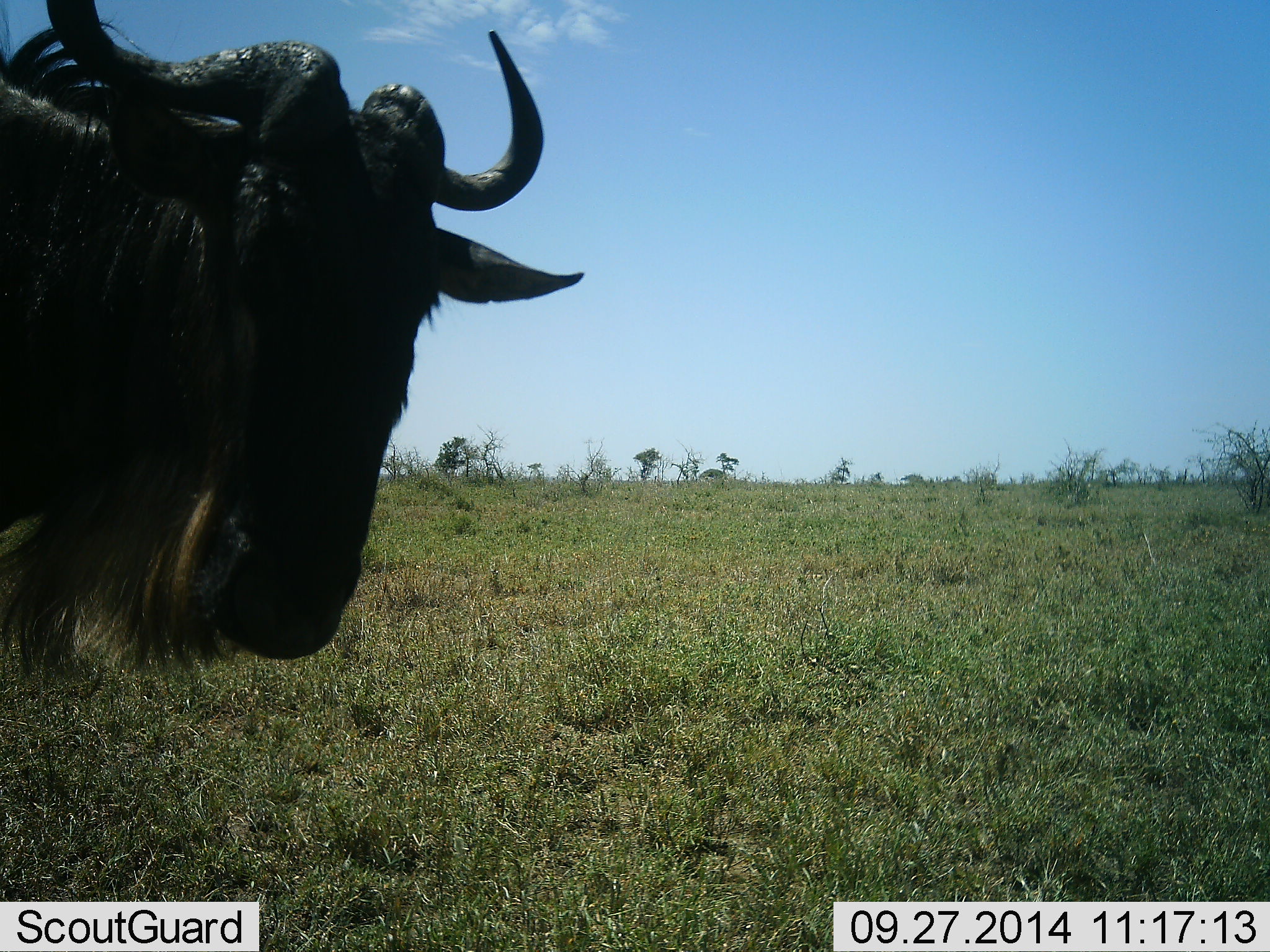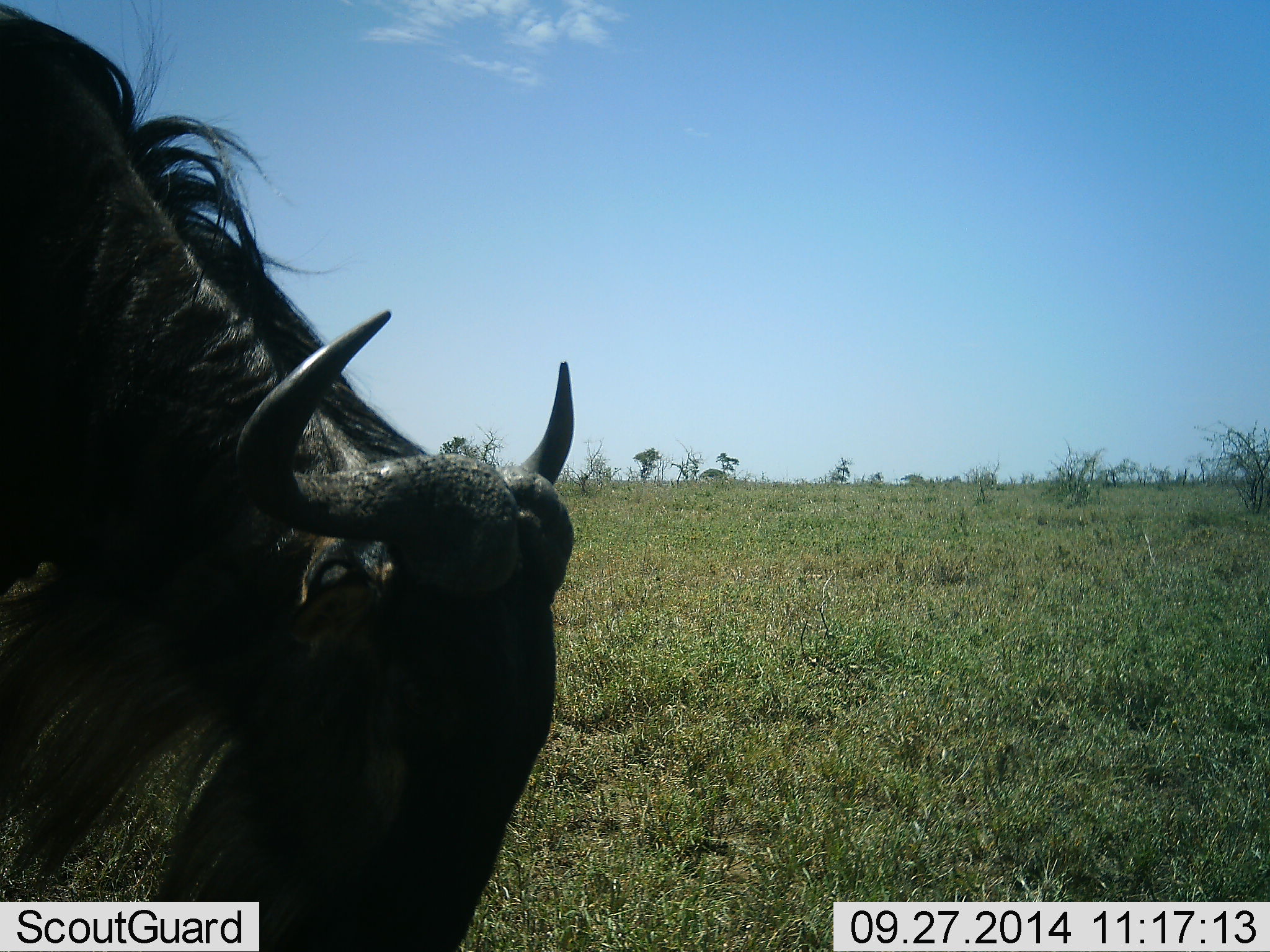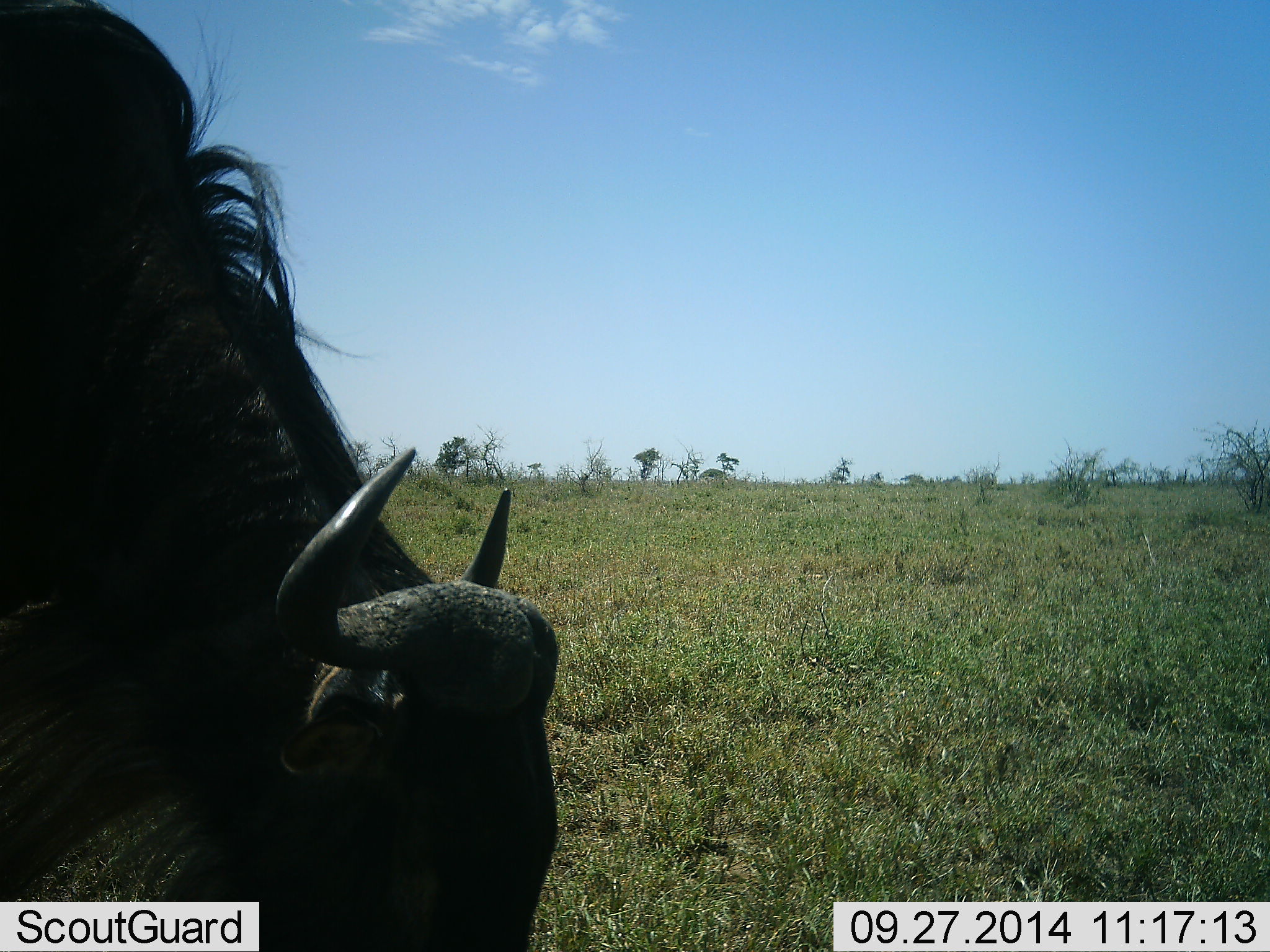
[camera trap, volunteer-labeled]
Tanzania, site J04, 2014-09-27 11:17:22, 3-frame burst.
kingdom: Animalia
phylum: Chordata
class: Mammalia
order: Artiodactyla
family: Bovidae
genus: Connochaetes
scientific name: Connochaetes taurinus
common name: blue wildebeest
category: wildebeest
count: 1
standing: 50%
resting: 0%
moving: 10%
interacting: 0%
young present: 0%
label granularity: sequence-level